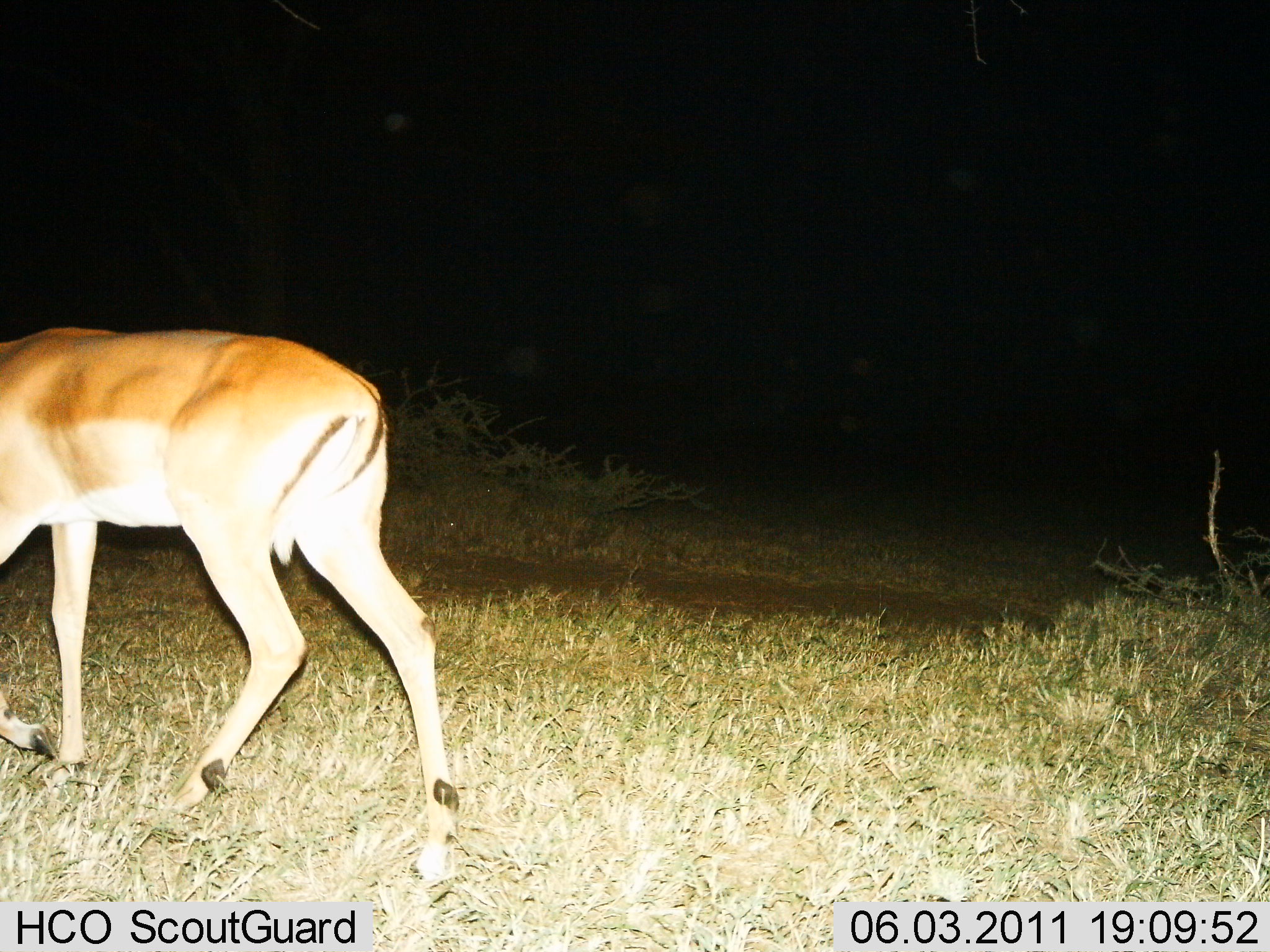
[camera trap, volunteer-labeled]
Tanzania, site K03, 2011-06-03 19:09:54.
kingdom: Animalia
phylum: Chordata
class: Mammalia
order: Artiodactyla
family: Bovidae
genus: Aepyceros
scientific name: Aepyceros melampus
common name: impala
Impala (Aepyceros melampus), count 1. Behavior (volunteer vote fractions): standing 0%, resting 0%, moving 100%, interacting 0%. Young present (vote fraction): 0%. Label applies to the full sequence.